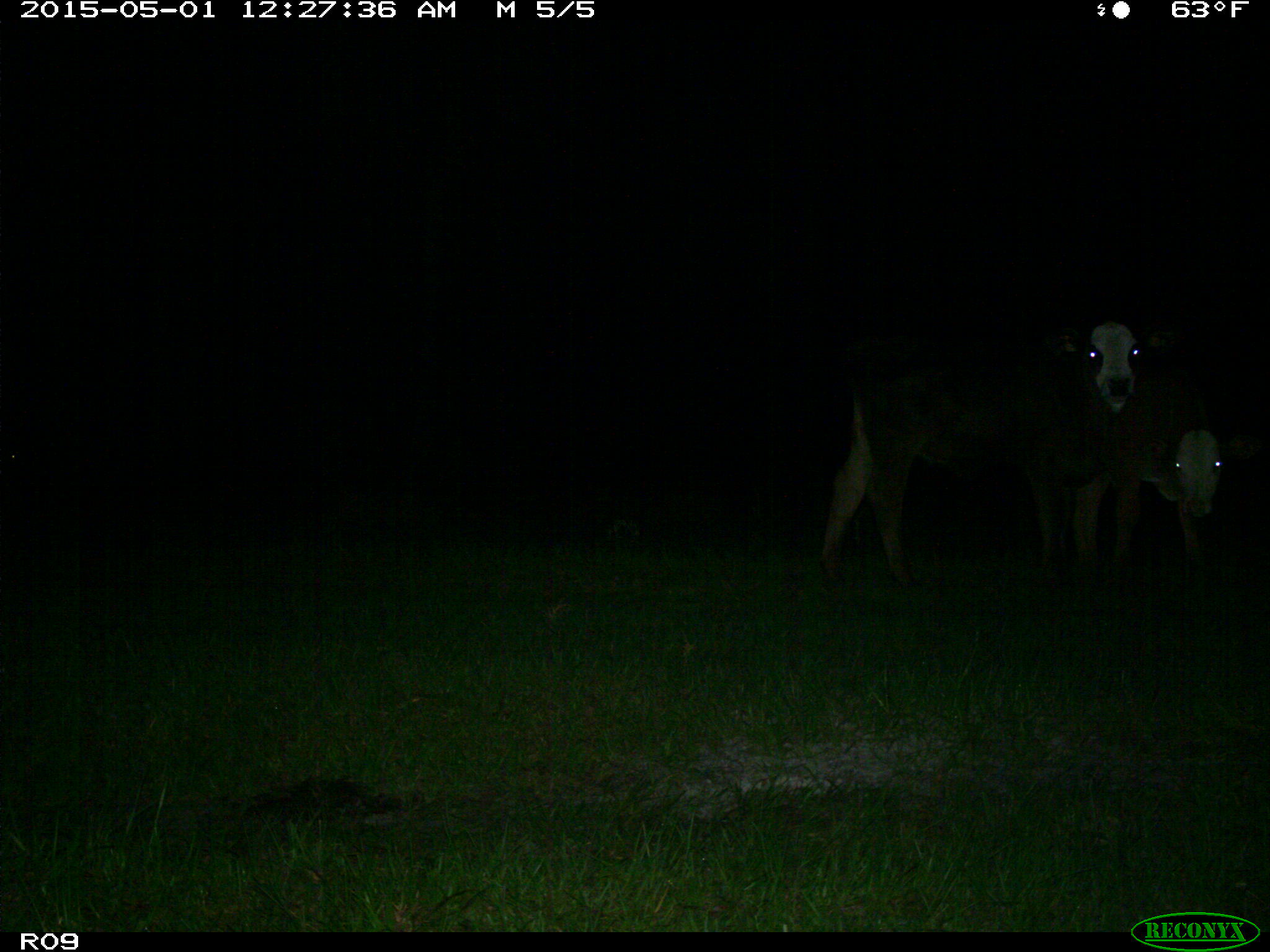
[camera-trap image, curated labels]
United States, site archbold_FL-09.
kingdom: Animalia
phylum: Chordata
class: Mammalia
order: Artiodactyla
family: Bovidae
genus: Bos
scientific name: Bos taurus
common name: domestic cow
Bos taurus (domestic cow).